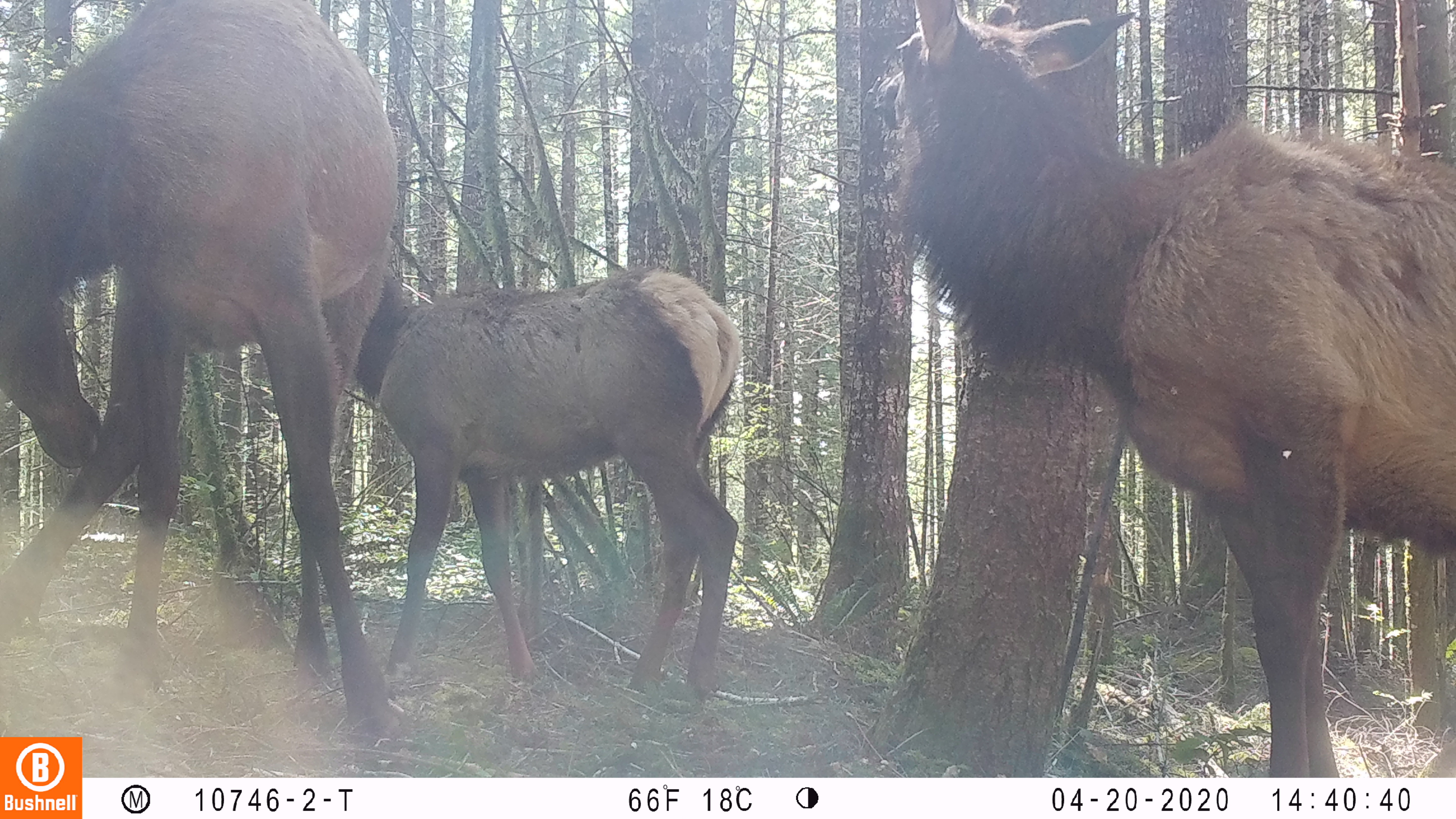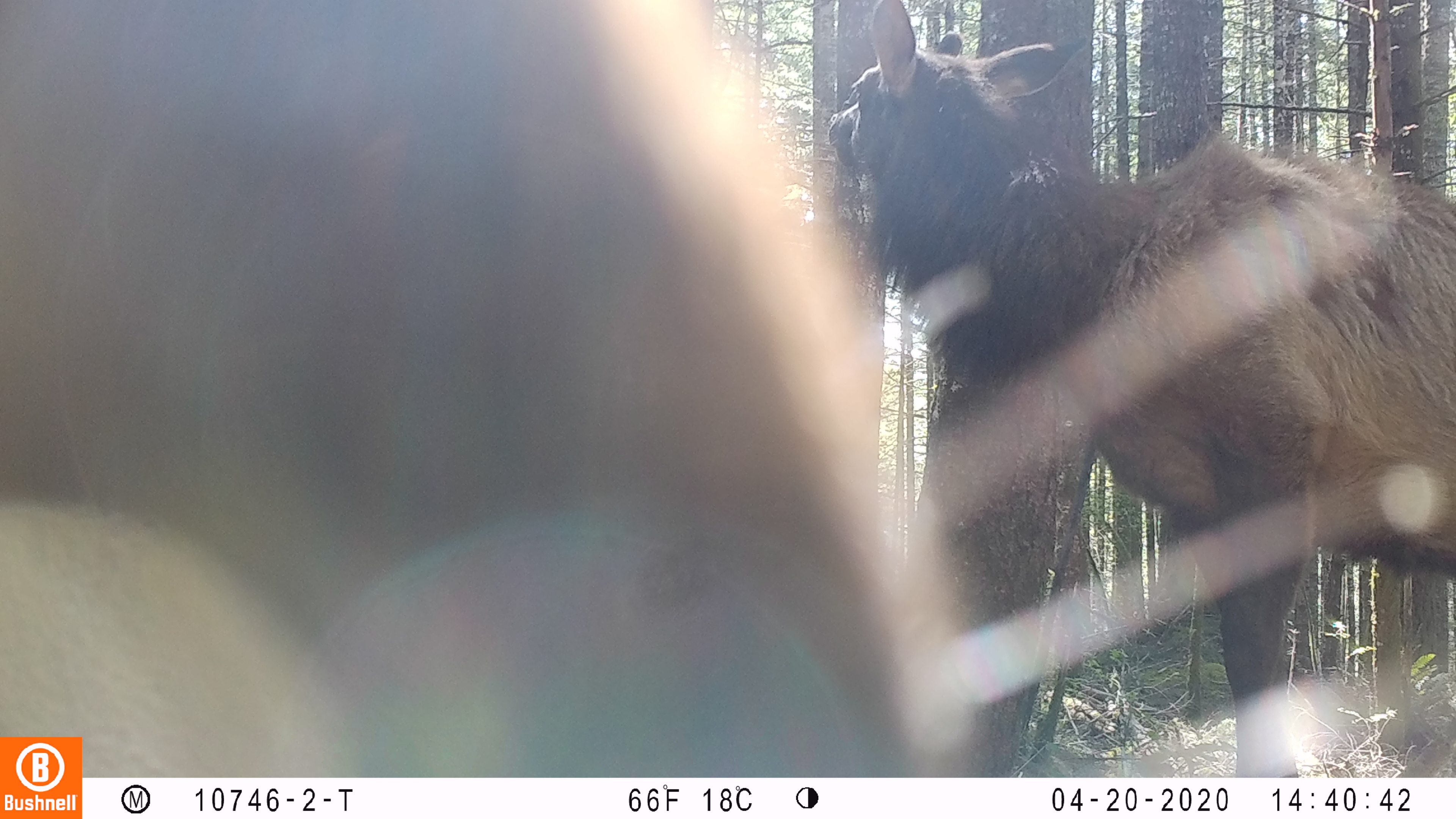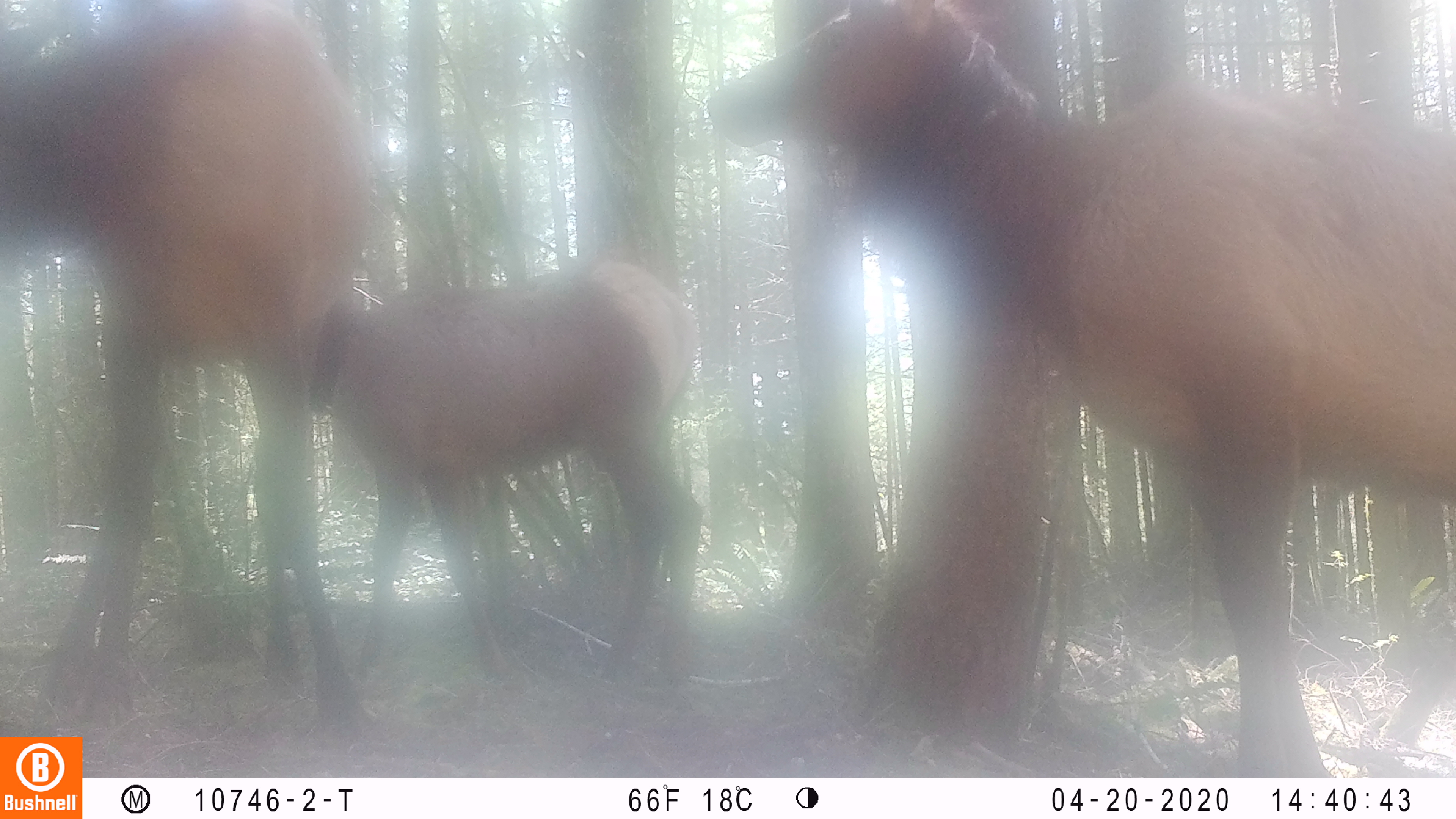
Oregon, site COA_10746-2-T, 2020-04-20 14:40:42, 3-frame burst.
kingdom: Animalia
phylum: Chordata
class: Mammalia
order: Artiodactyla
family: Cervidae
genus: Cervus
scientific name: Cervus canadensis roosevelti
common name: roosevelt elk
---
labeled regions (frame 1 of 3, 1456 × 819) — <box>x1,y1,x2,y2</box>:
roosevelt elk: <box>857,2,1455,772</box>; <box>4,0,400,727</box>; <box>353,258,751,713</box>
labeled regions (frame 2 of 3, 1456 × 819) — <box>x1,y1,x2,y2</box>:
roosevelt elk: <box>823,4,1453,766</box>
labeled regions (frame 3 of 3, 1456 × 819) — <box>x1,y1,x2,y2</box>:
roosevelt elk: <box>696,1,1451,768</box>; <box>0,6,363,729</box>; <box>306,253,706,694</box>